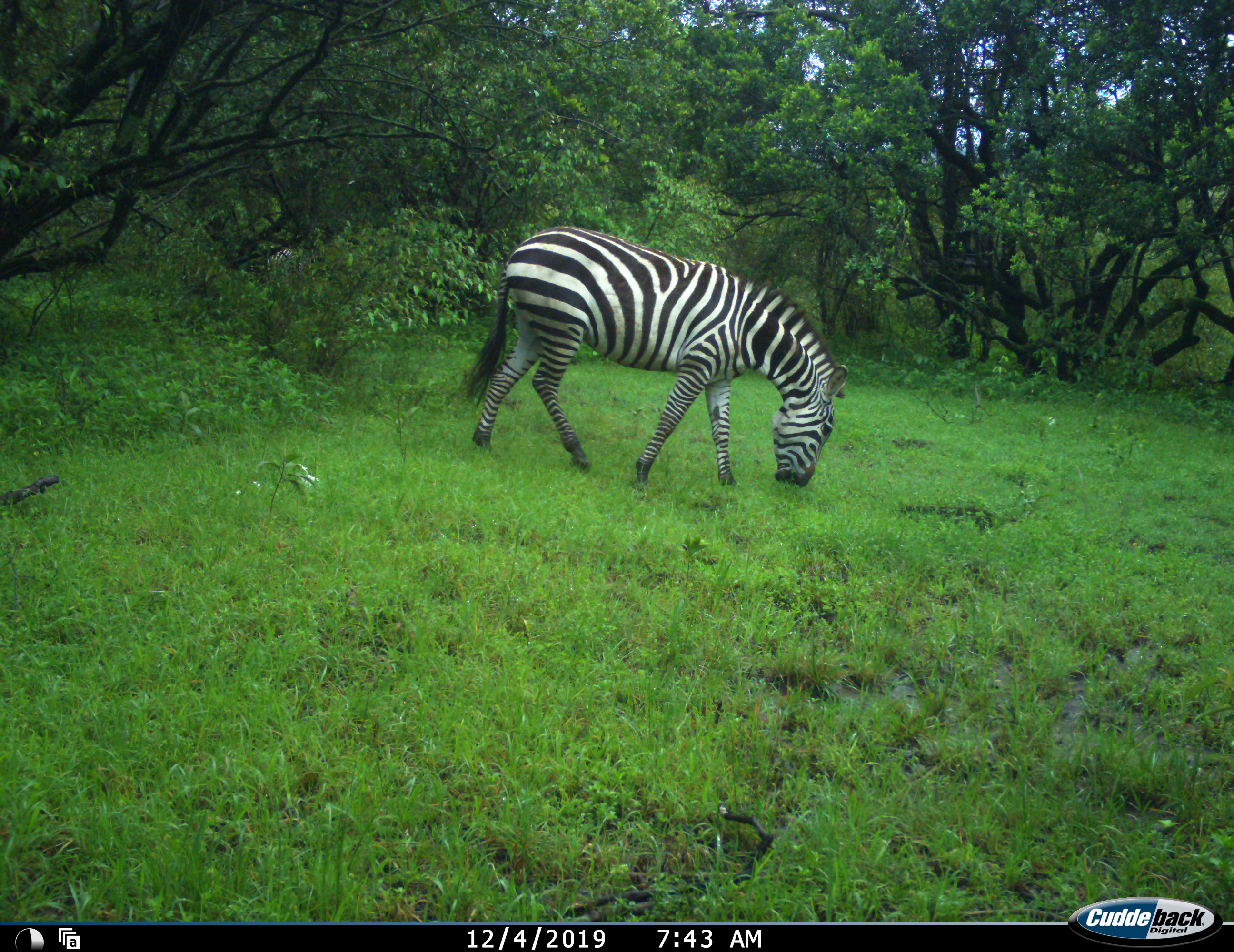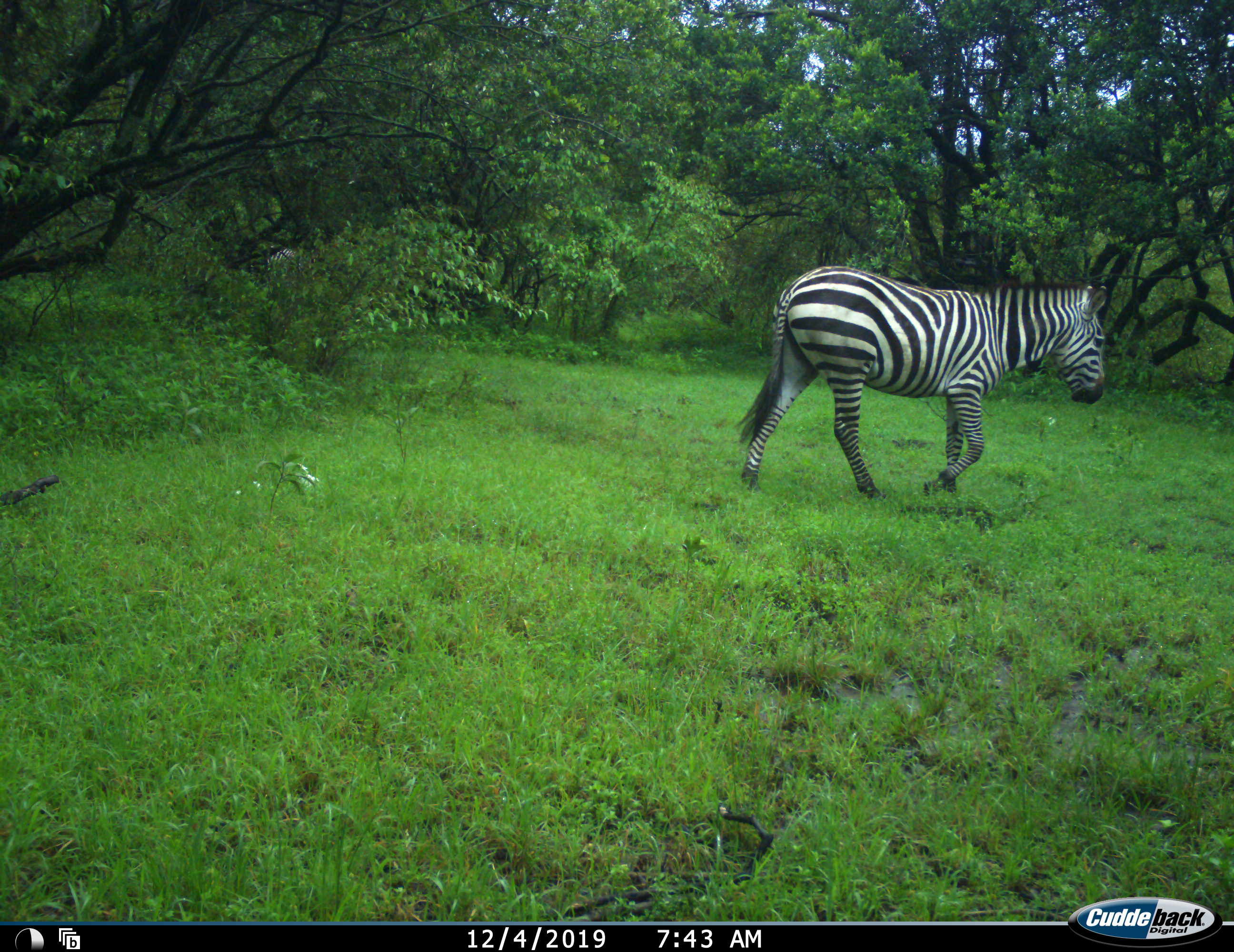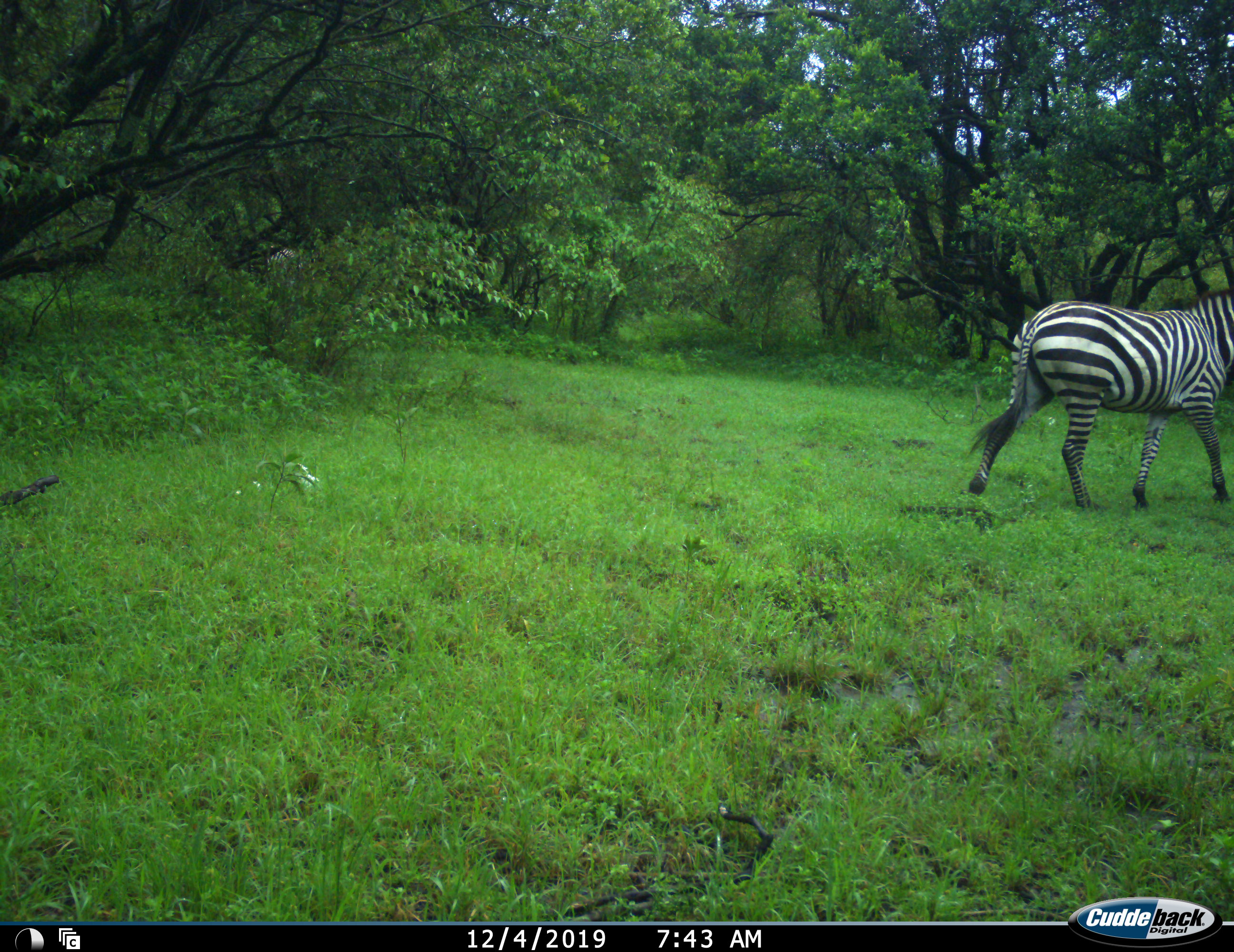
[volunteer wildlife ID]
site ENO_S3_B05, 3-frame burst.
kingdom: Animalia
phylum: Chordata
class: Mammalia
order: Perissodactyla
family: Equidae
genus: Equus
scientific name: Equus quagga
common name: plains zebra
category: zebraplains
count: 1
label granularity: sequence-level